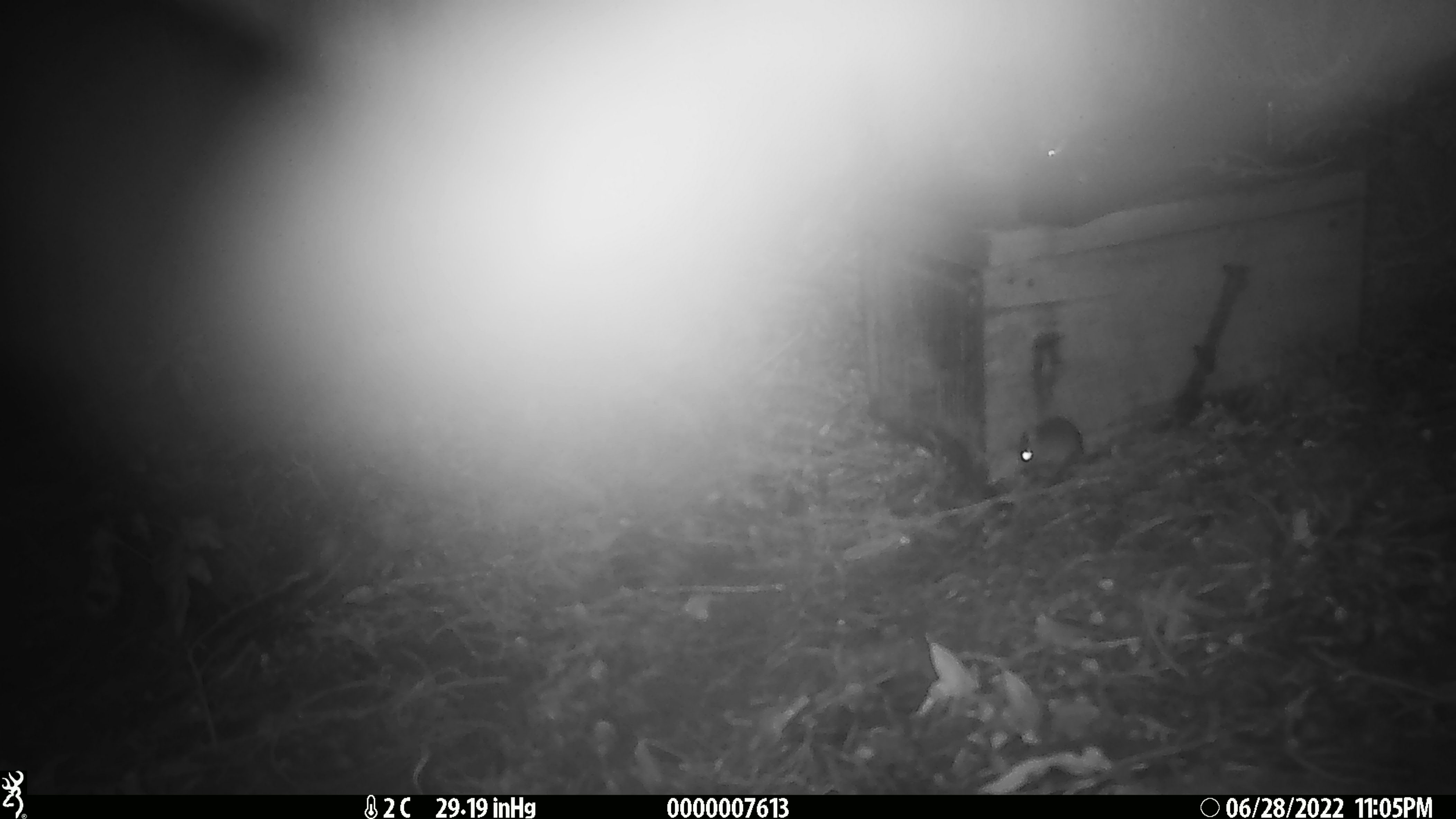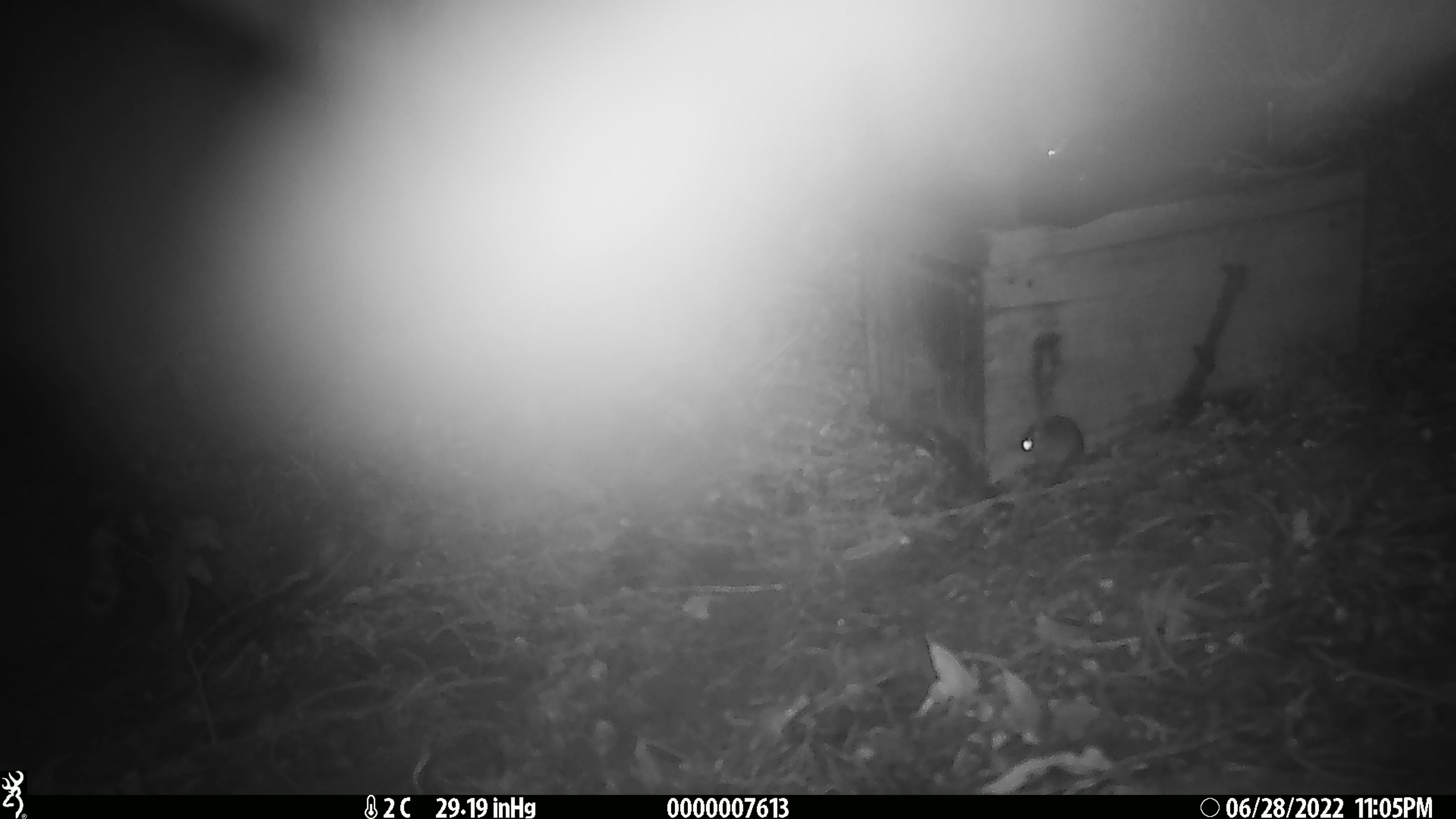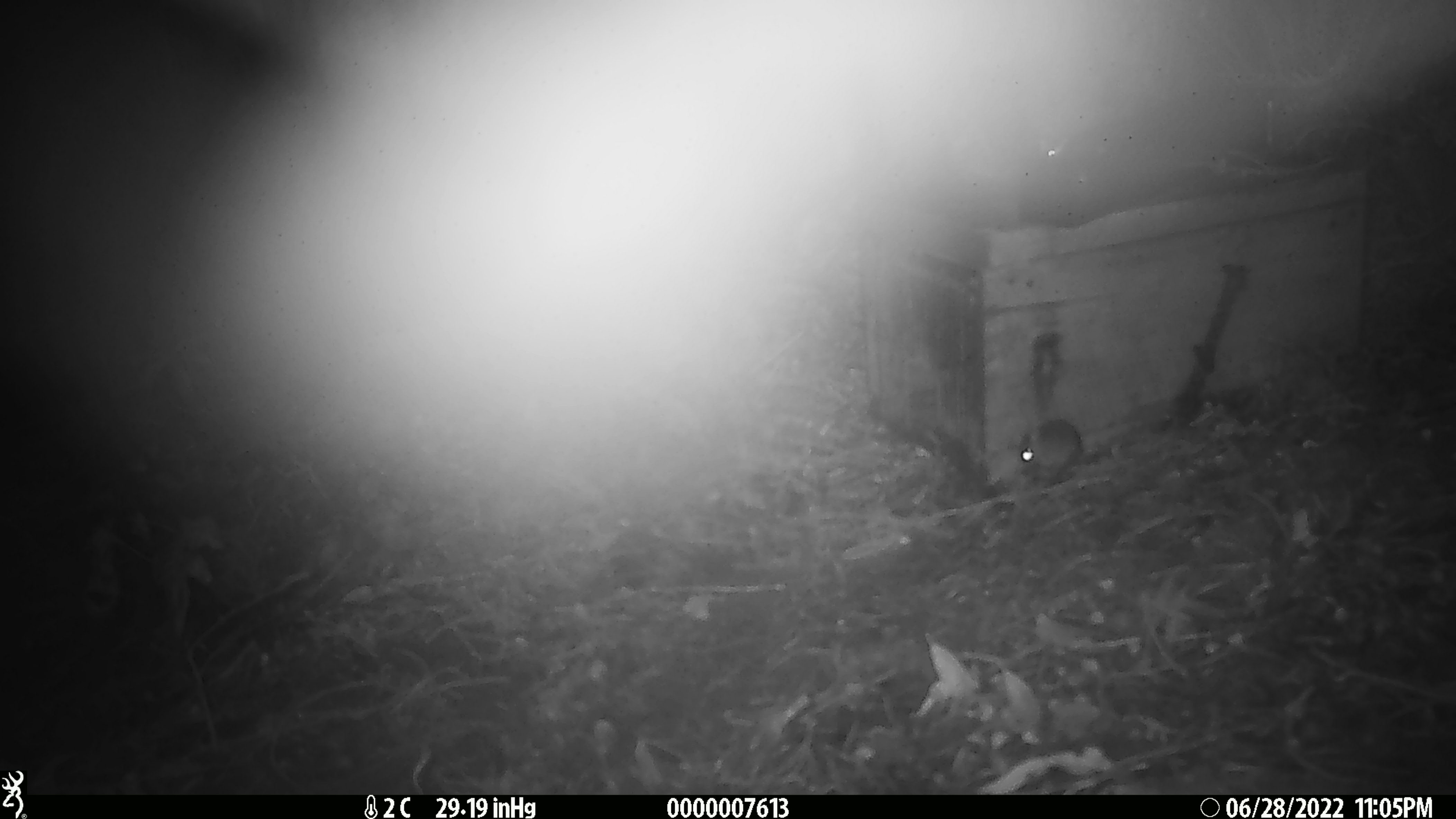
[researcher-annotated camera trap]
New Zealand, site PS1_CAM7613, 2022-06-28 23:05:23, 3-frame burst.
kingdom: Animalia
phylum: Chordata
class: Mammalia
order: Rodentia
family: Muridae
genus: Mus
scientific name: Mus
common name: mouse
Mouse (Mus).